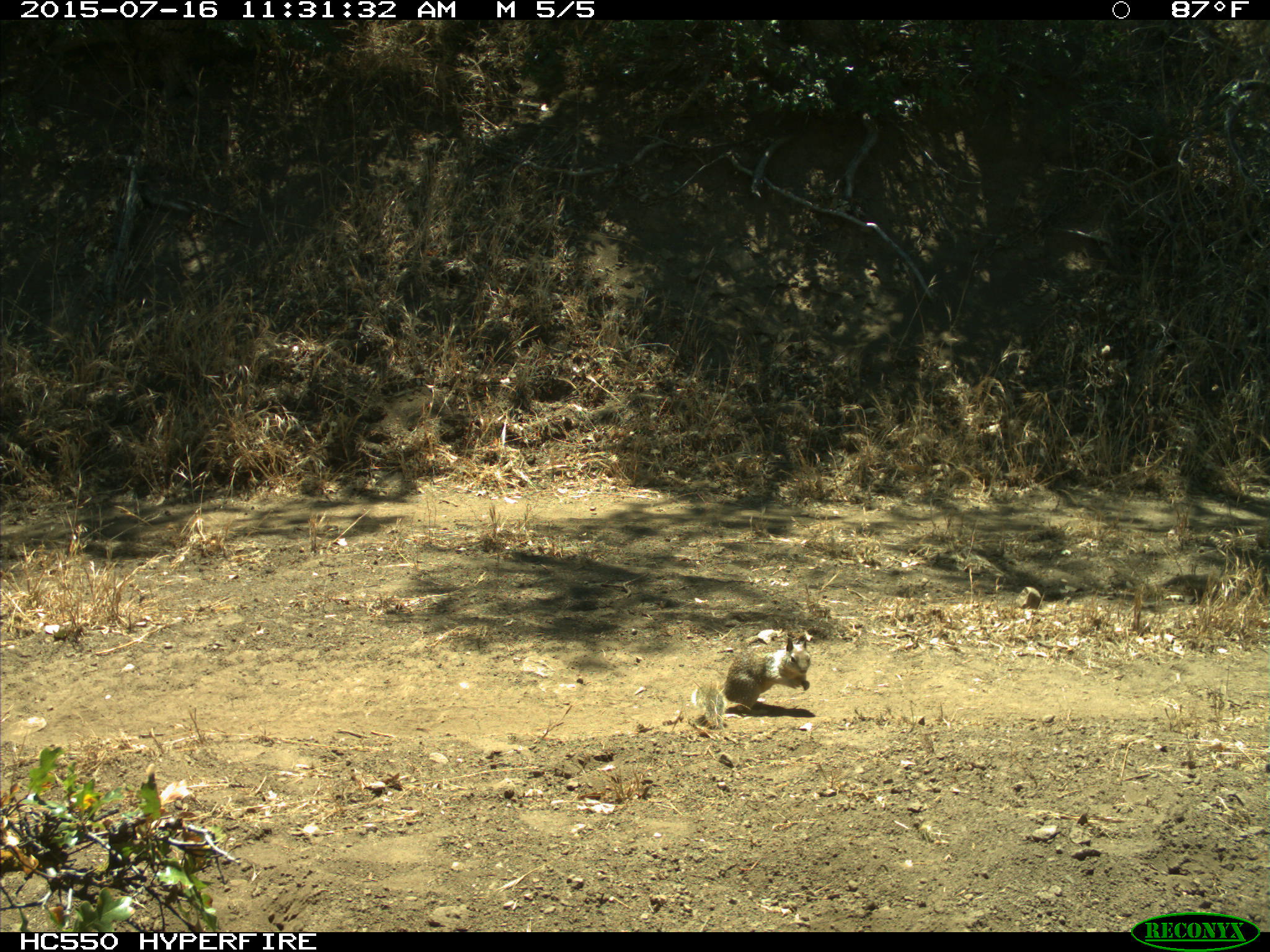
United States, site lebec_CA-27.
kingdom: Animalia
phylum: Chordata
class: Mammalia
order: Rodentia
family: Sciuridae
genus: Otospermophilus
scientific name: Otospermophilus beecheyi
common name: california ground squirrel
Otospermophilus beecheyi (california ground squirrel).